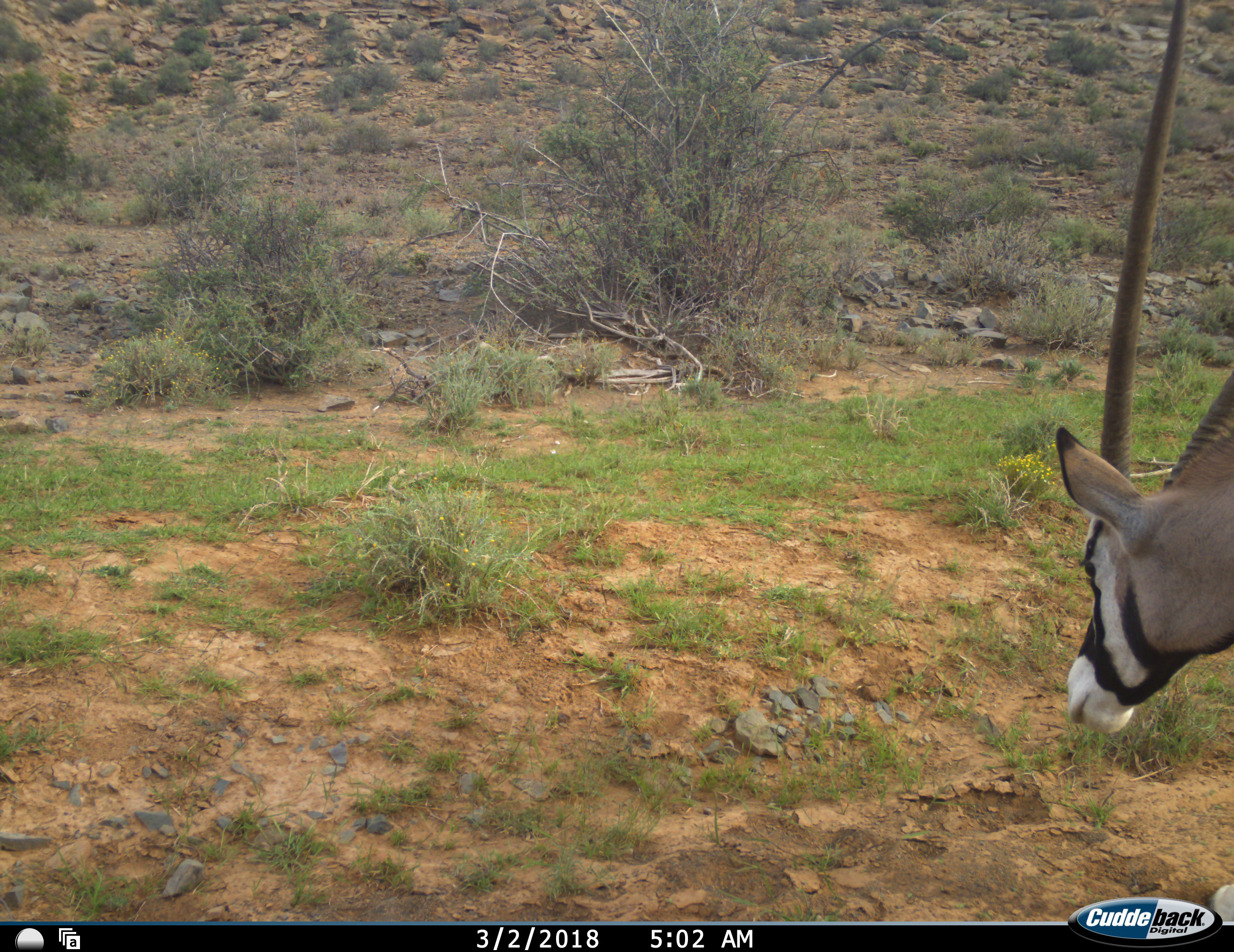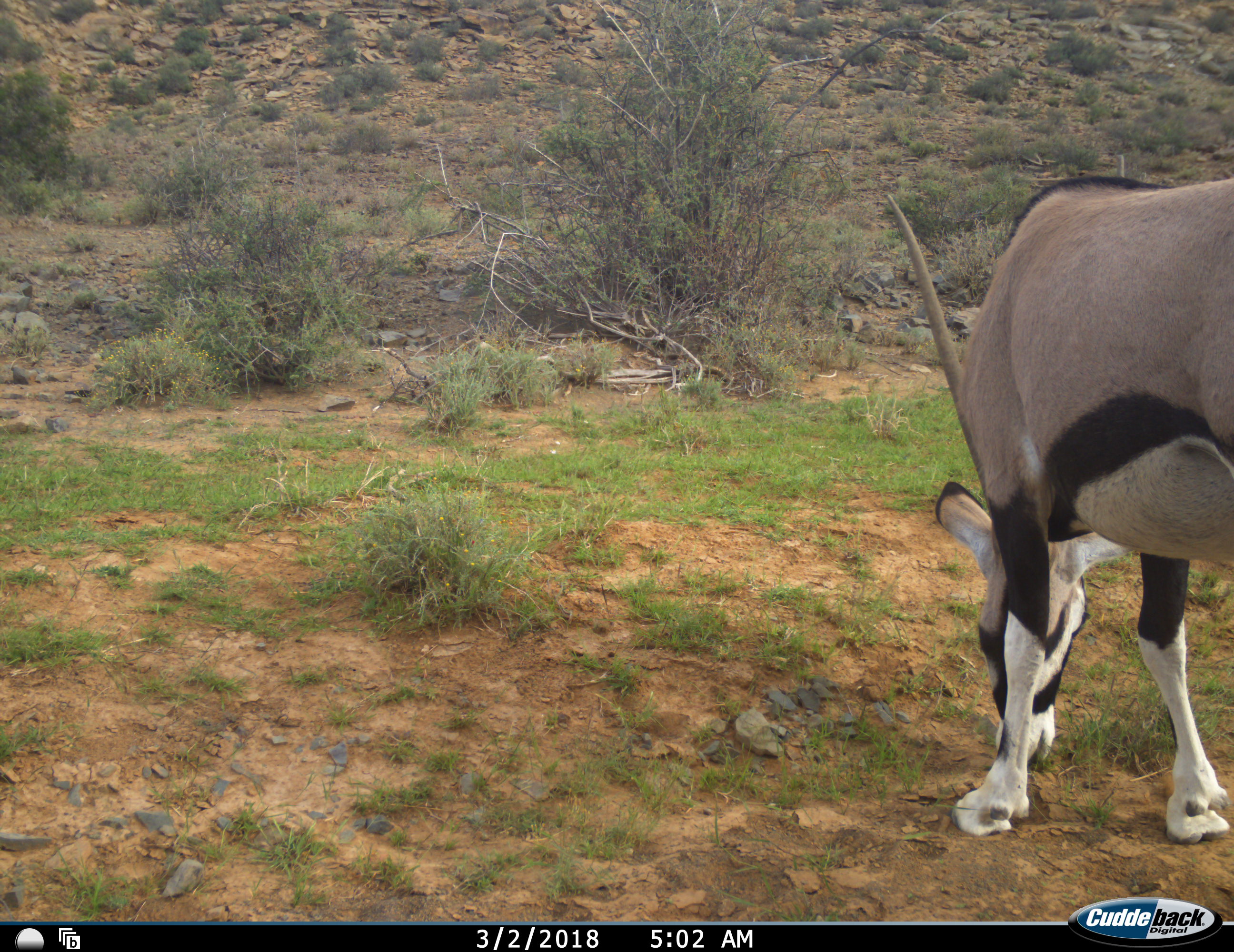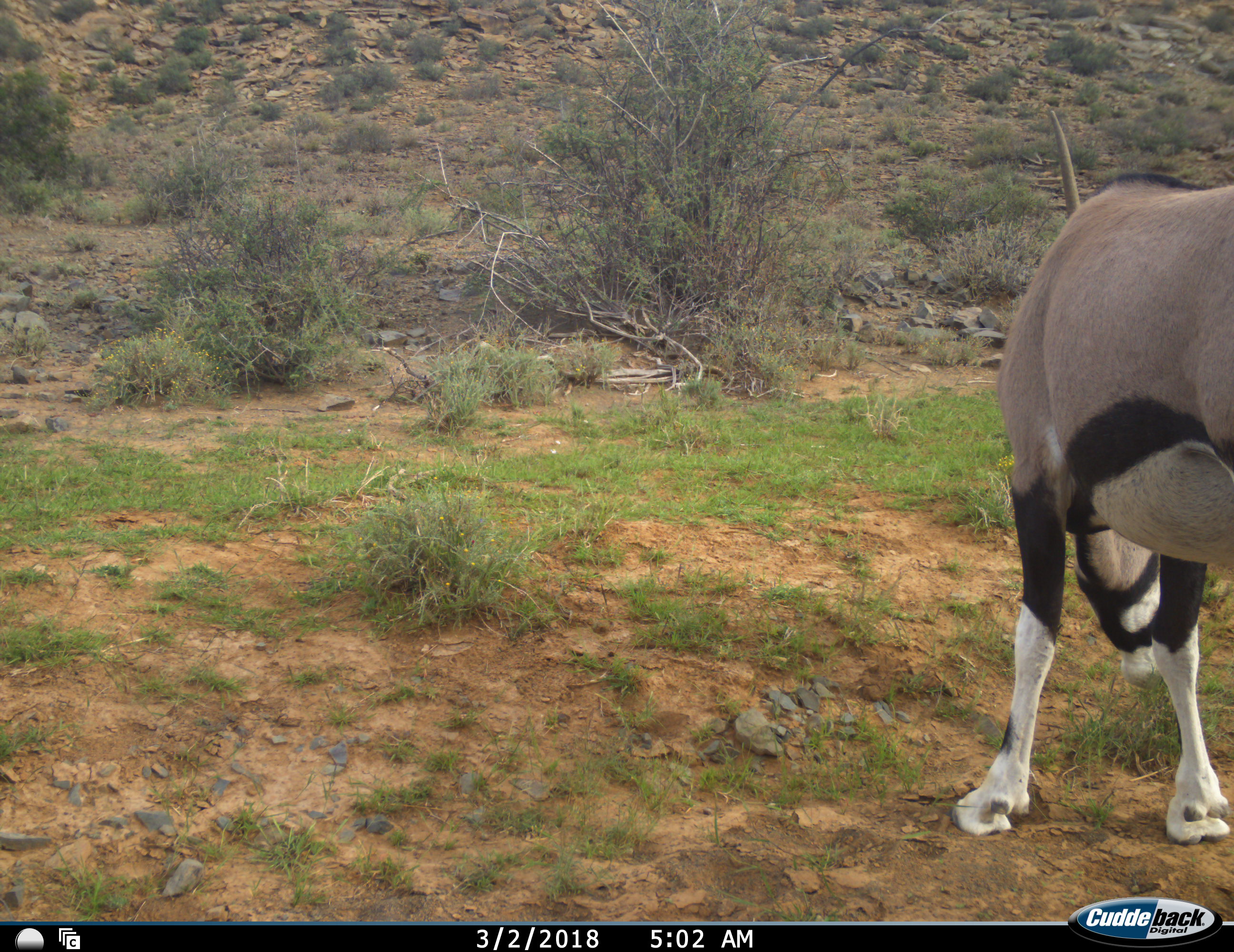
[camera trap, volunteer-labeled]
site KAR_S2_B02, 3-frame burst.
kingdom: Animalia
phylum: Chordata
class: Mammalia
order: Artiodactyla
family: Bovidae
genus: Oryx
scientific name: Oryx gazella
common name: gemsbok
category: oryx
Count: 1.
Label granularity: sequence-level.